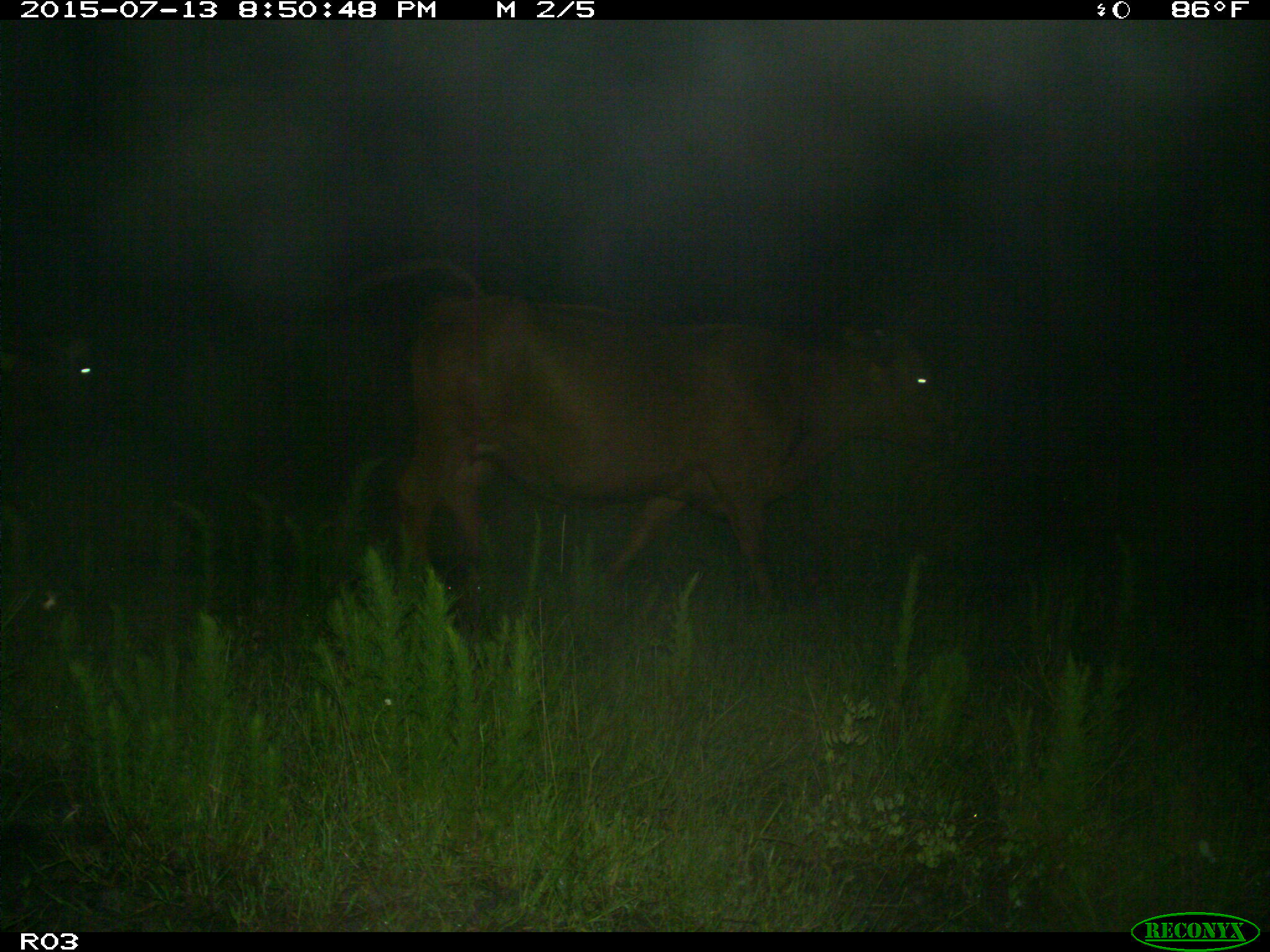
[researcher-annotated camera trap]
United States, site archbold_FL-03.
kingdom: Animalia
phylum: Chordata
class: Mammalia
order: Artiodactyla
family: Bovidae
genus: Bos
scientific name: Bos taurus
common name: domestic cow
Bos taurus (domestic cow).